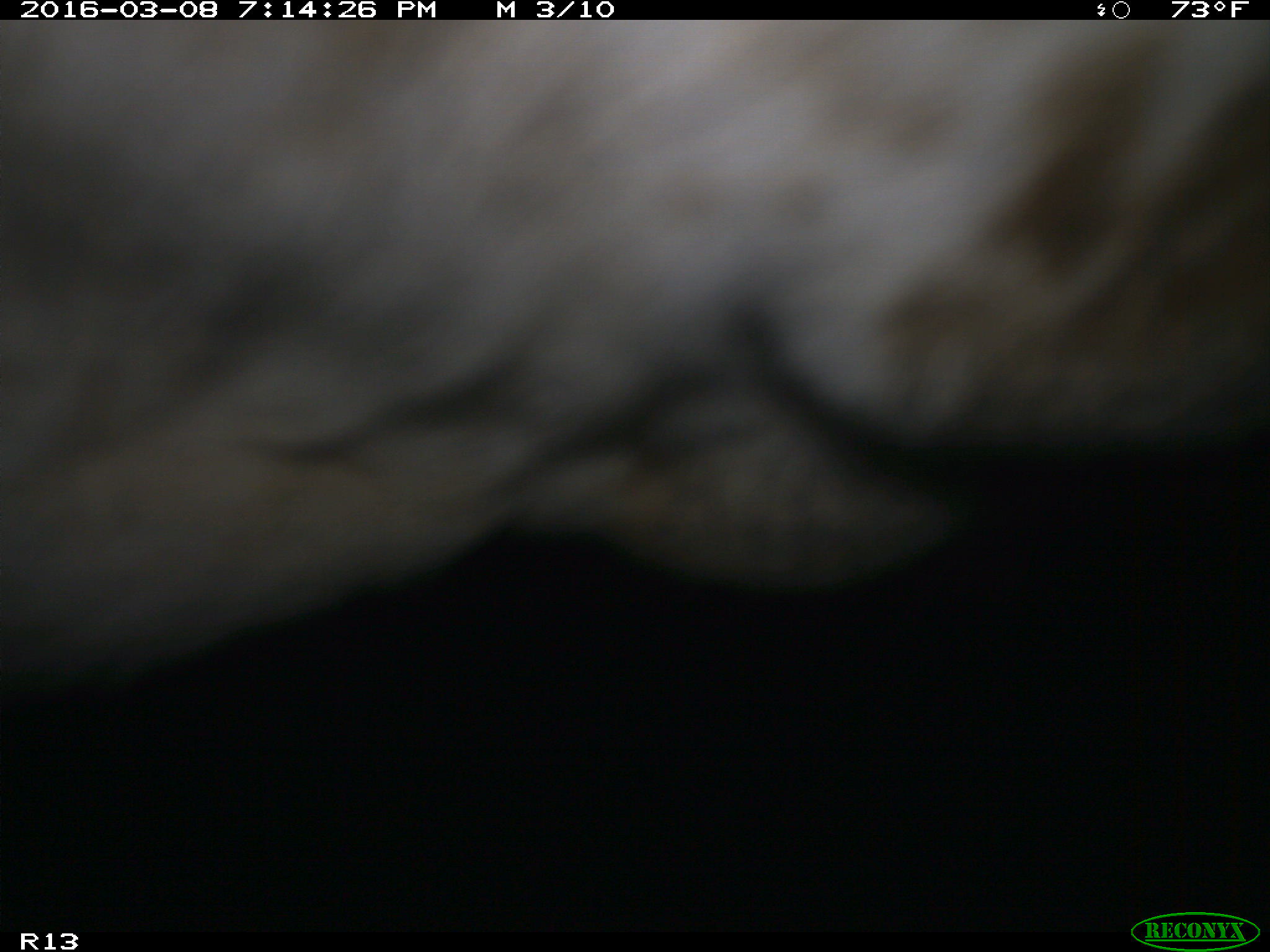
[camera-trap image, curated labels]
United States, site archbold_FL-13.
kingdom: Animalia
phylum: Chordata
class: Mammalia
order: Artiodactyla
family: Bovidae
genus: Bos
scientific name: Bos taurus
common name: domestic cow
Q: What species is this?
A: Bos taurus (domestic cow).